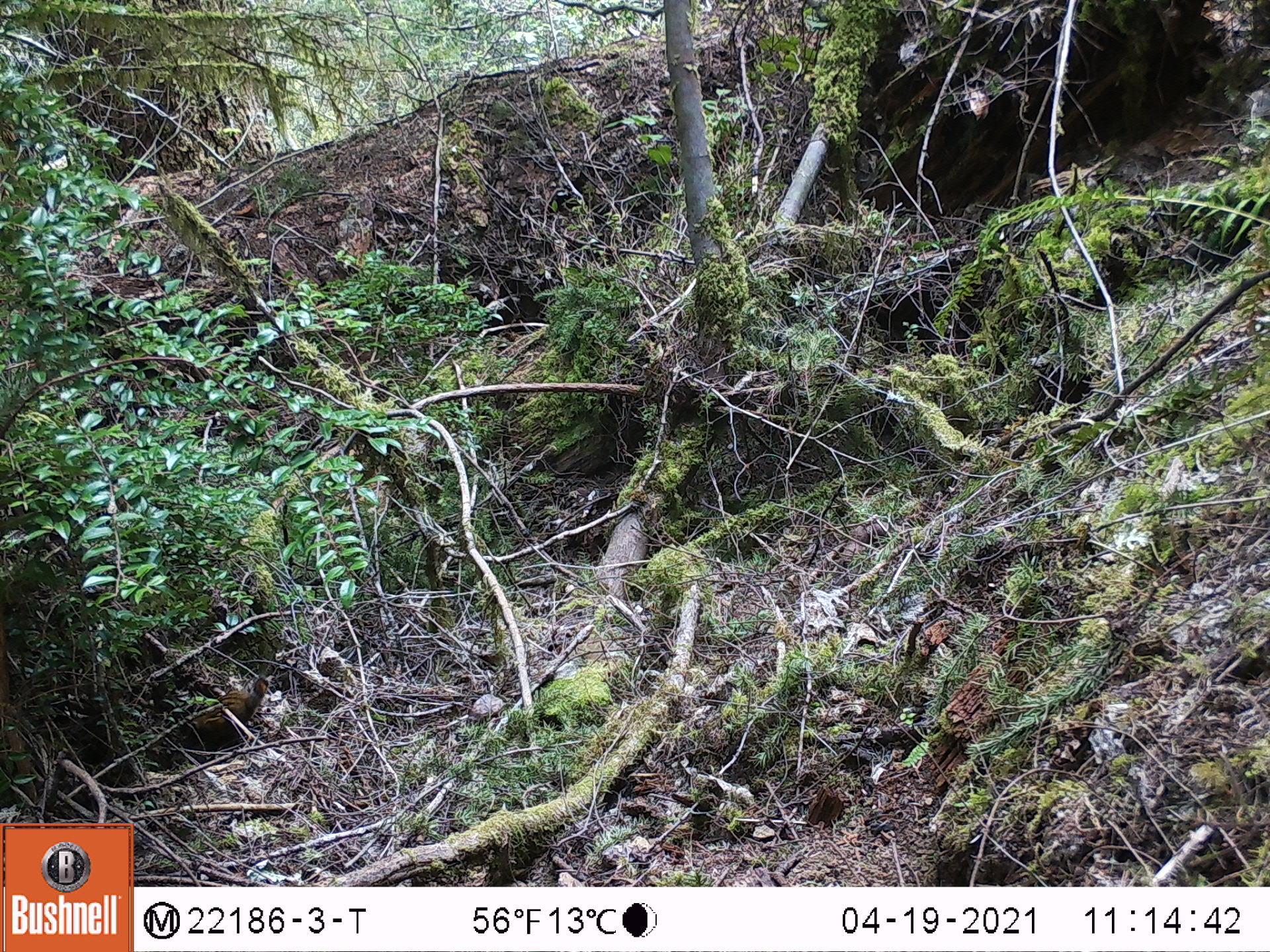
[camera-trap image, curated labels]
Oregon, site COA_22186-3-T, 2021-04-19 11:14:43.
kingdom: Animalia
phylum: Chordata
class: Mammalia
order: Rodentia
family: Sciuridae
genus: Neotamias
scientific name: Neotamias townsendii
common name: townsend's chipmunk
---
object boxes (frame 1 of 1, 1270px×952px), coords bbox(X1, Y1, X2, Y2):
townsend's chipmunk: bbox(184, 680, 274, 743)